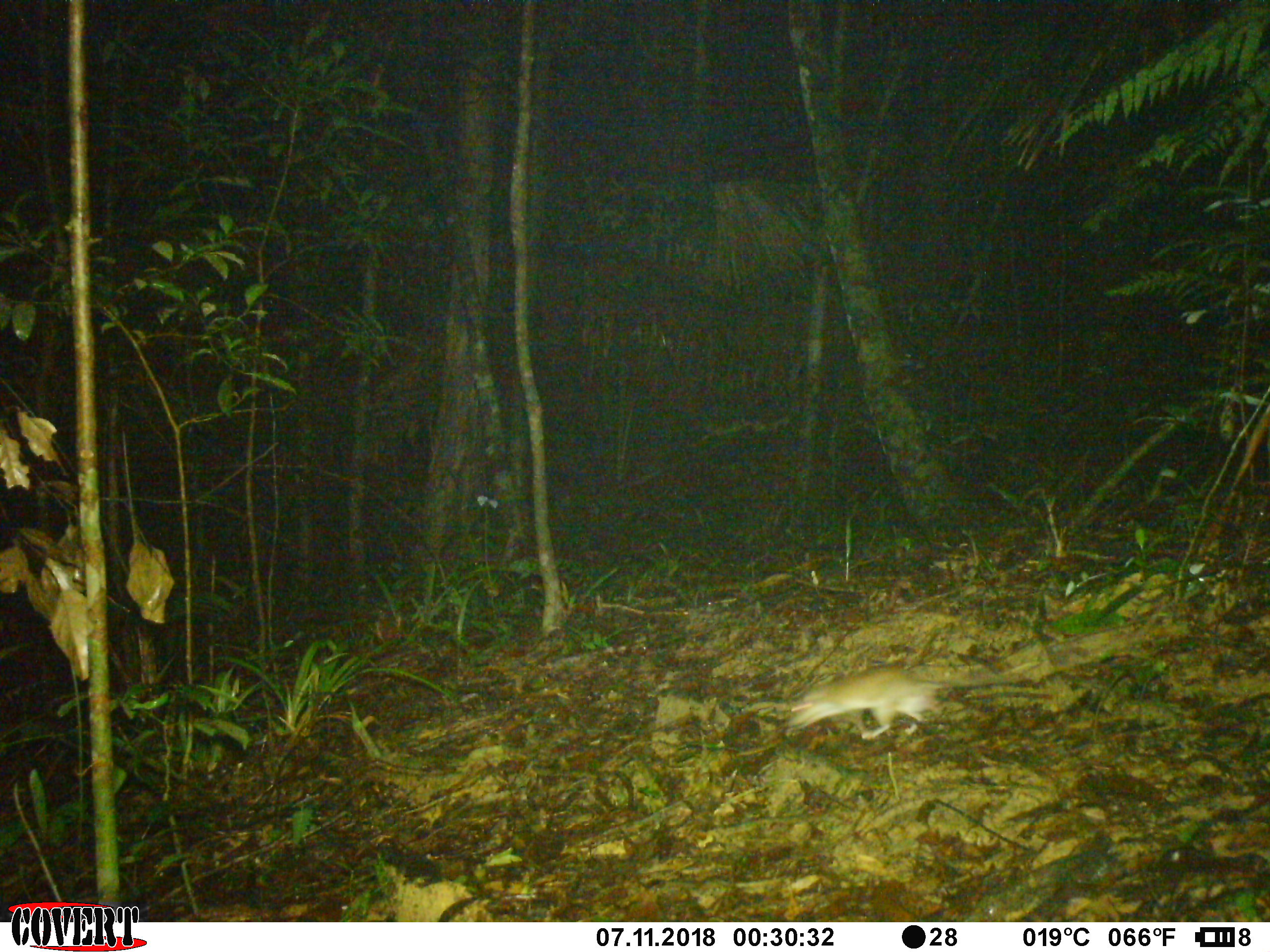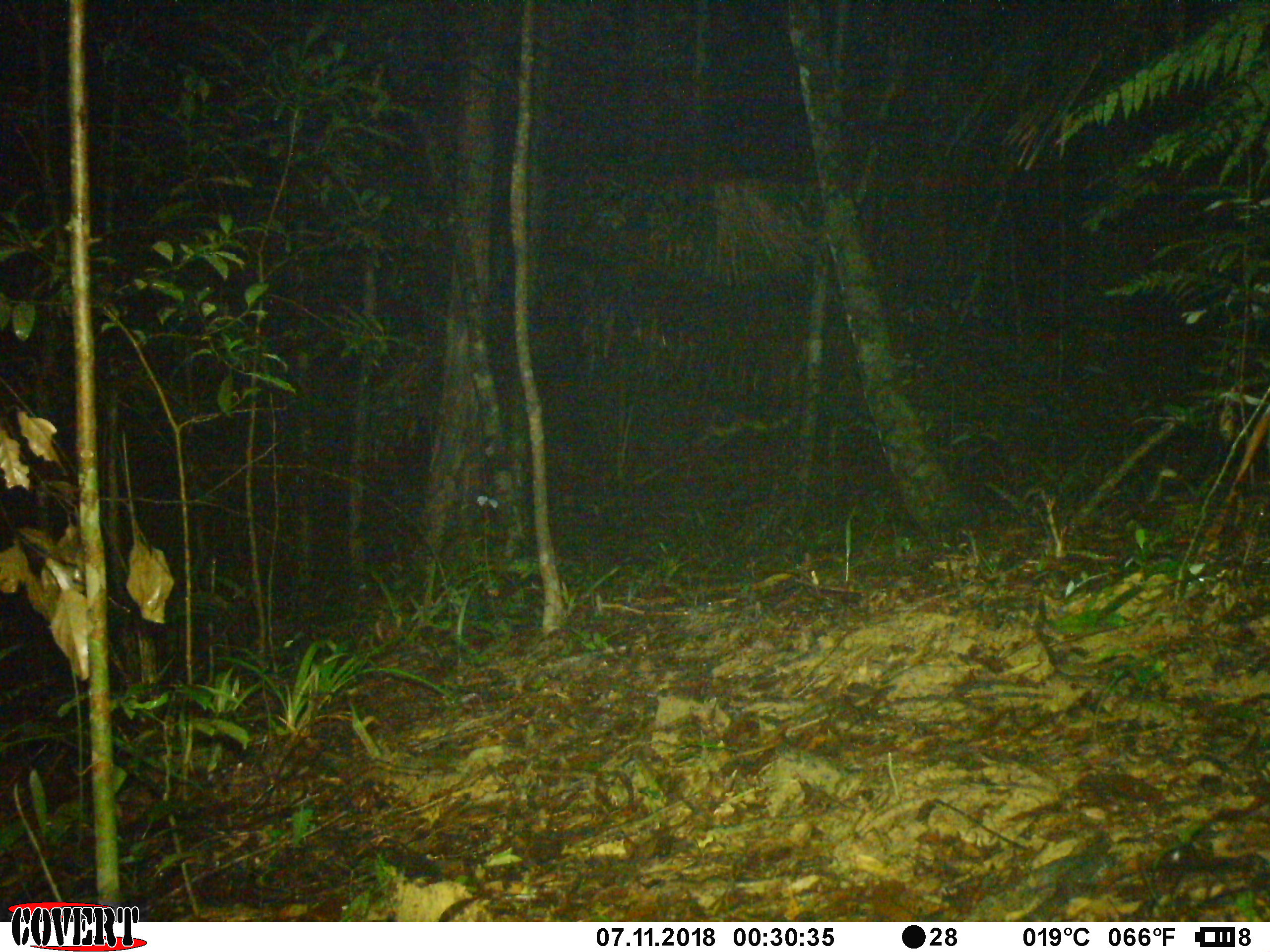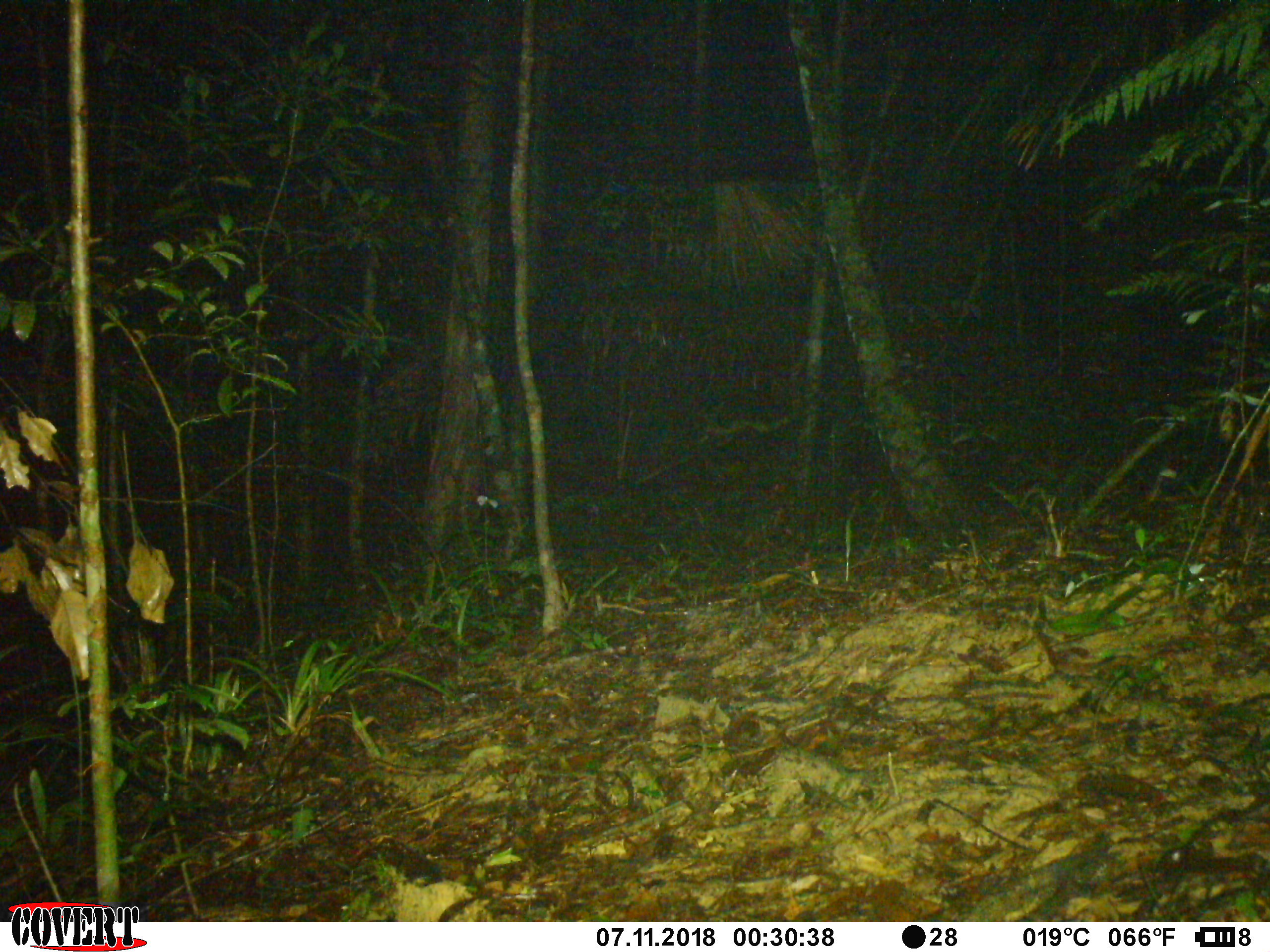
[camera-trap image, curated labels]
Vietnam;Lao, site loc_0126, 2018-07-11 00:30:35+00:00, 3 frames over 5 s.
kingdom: Animalia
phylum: Chordata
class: Mammalia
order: Rodentia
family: Muridae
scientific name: Muridae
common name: old-world mice and rats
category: unidentified murid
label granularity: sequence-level